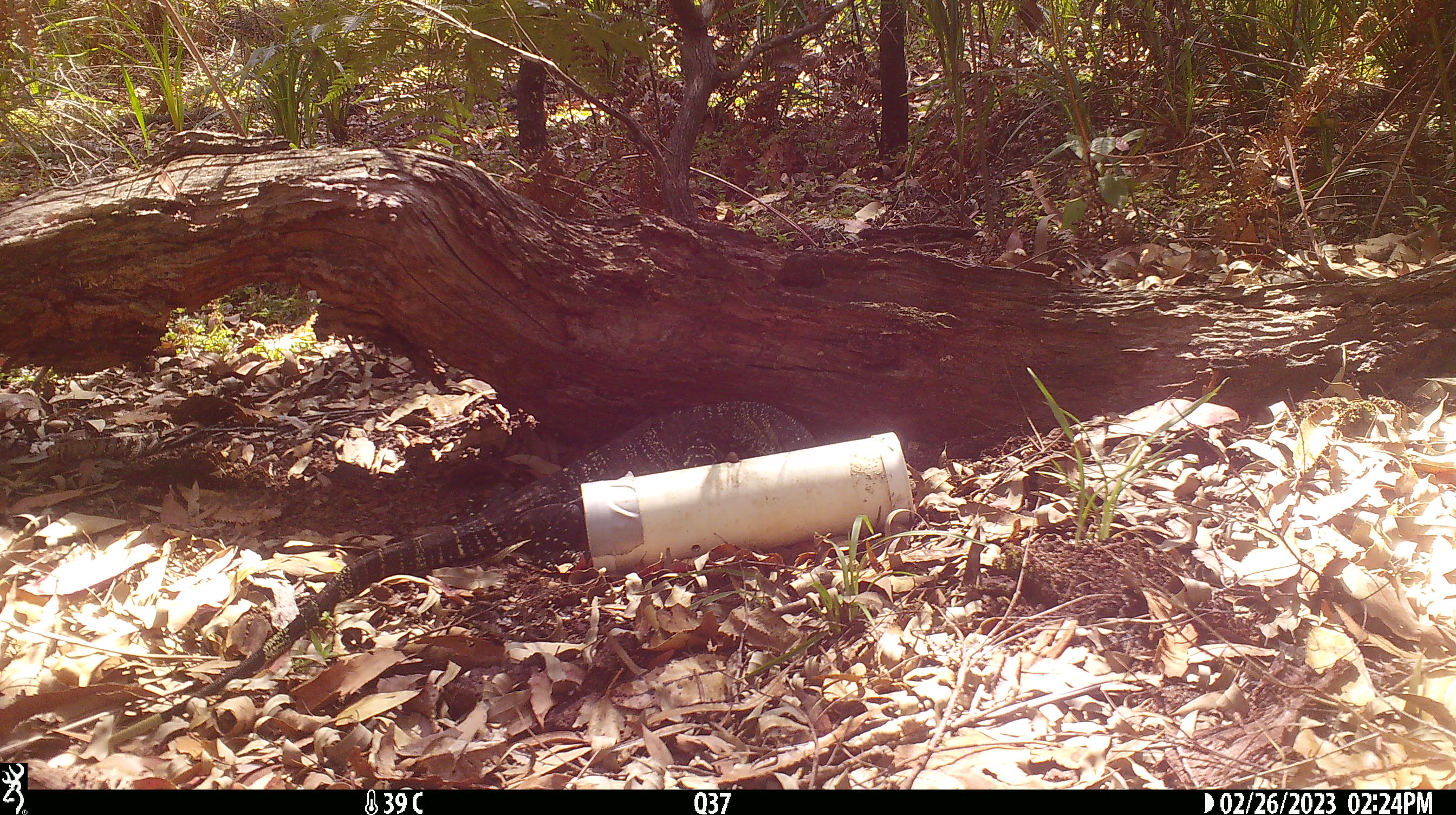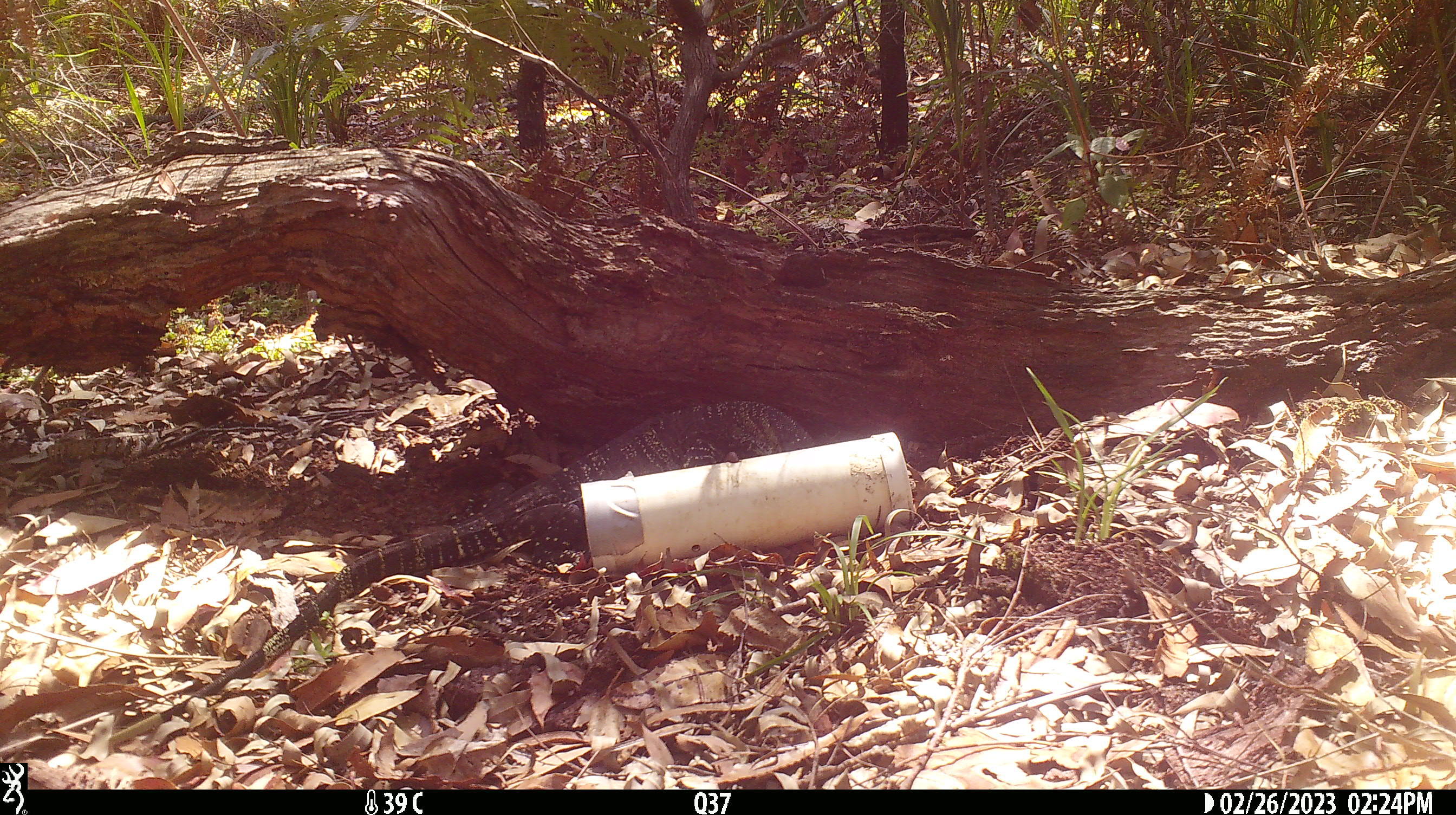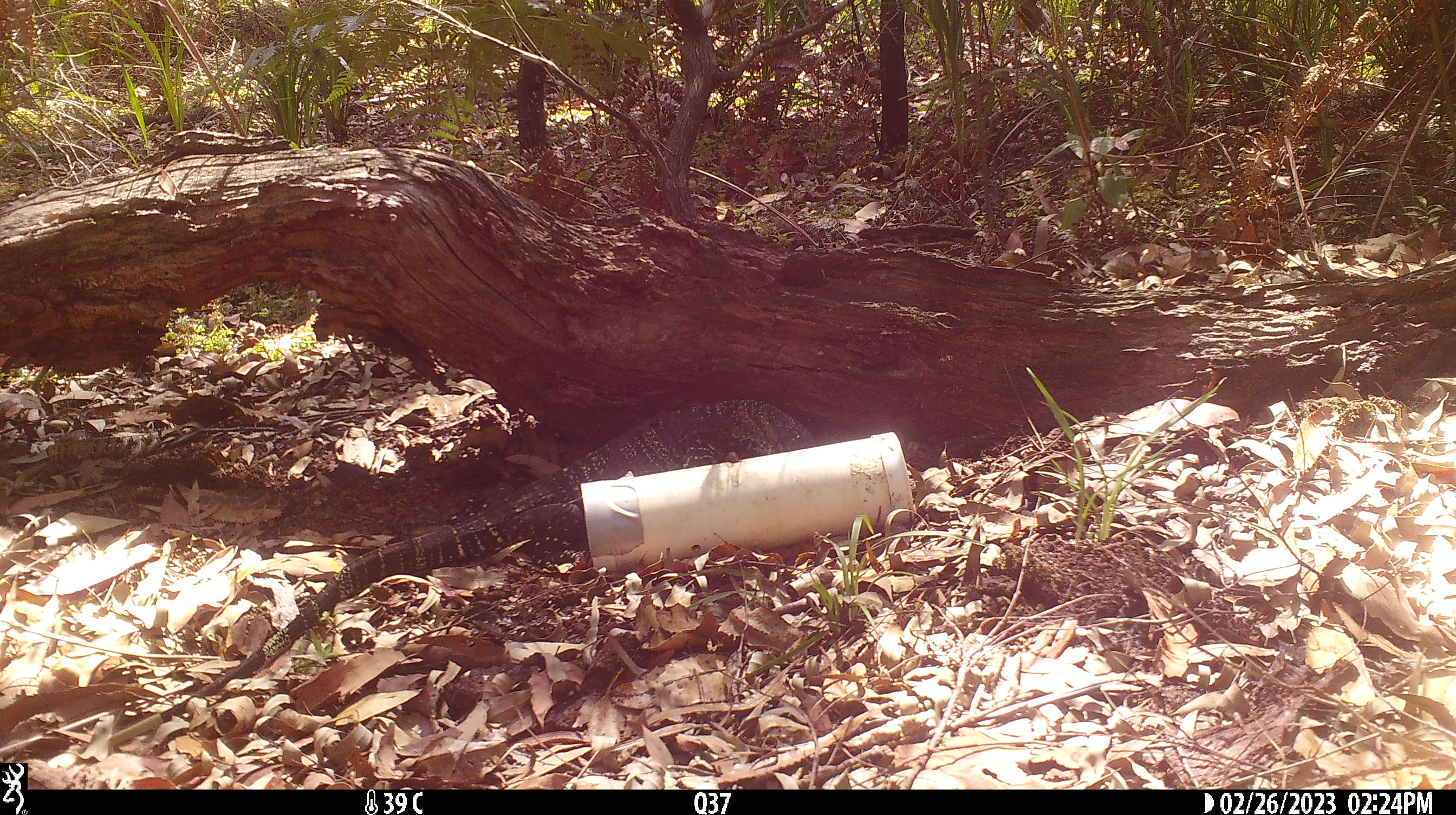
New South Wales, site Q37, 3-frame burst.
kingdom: Animalia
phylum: Chordata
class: Reptilia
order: Squamata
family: Varanidae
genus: Varanus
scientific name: Varanus varius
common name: lace monitor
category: goanna